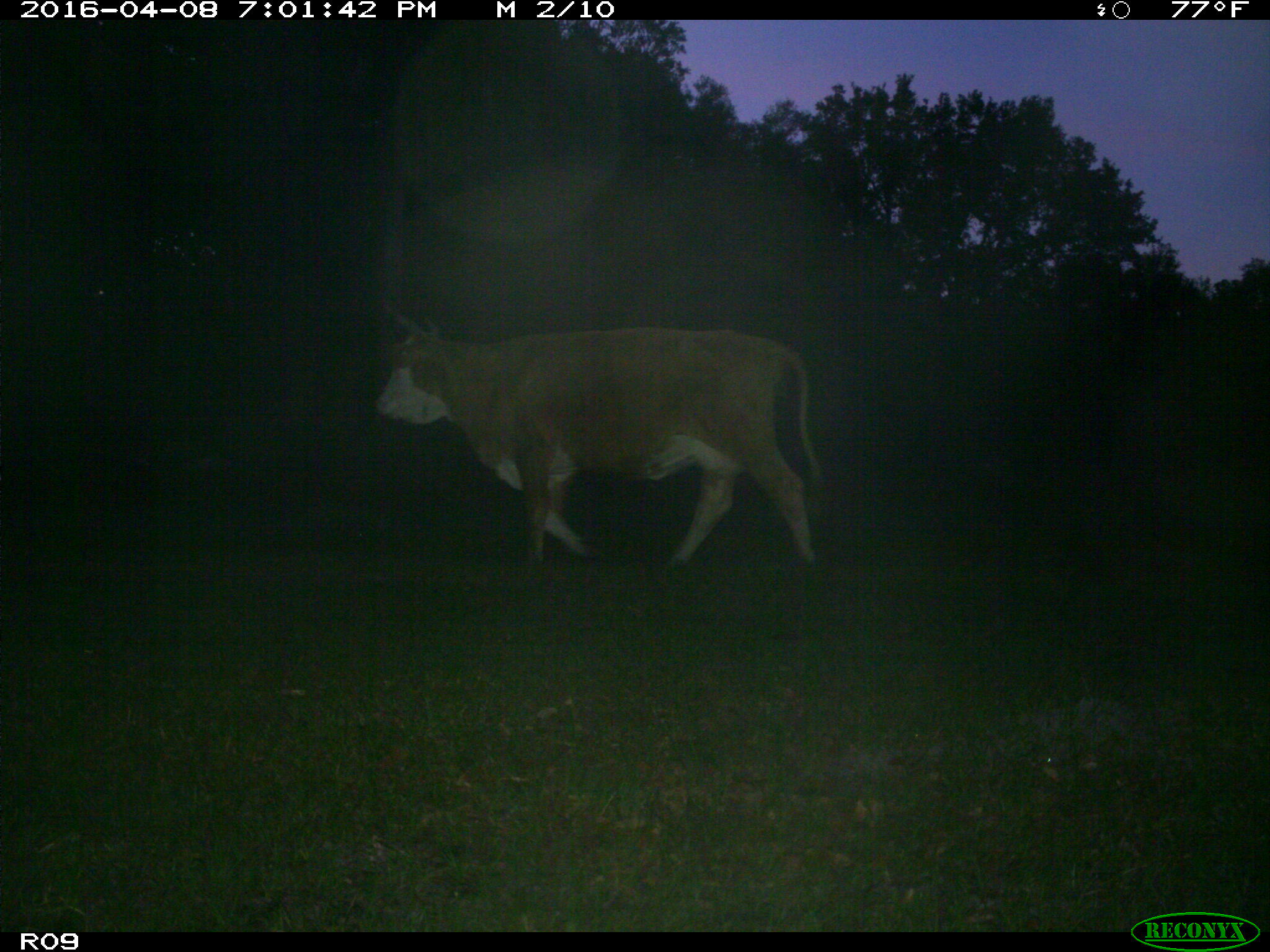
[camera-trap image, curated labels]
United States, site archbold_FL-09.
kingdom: Animalia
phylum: Chordata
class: Mammalia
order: Artiodactyla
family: Bovidae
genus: Bos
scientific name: Bos taurus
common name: domestic cow